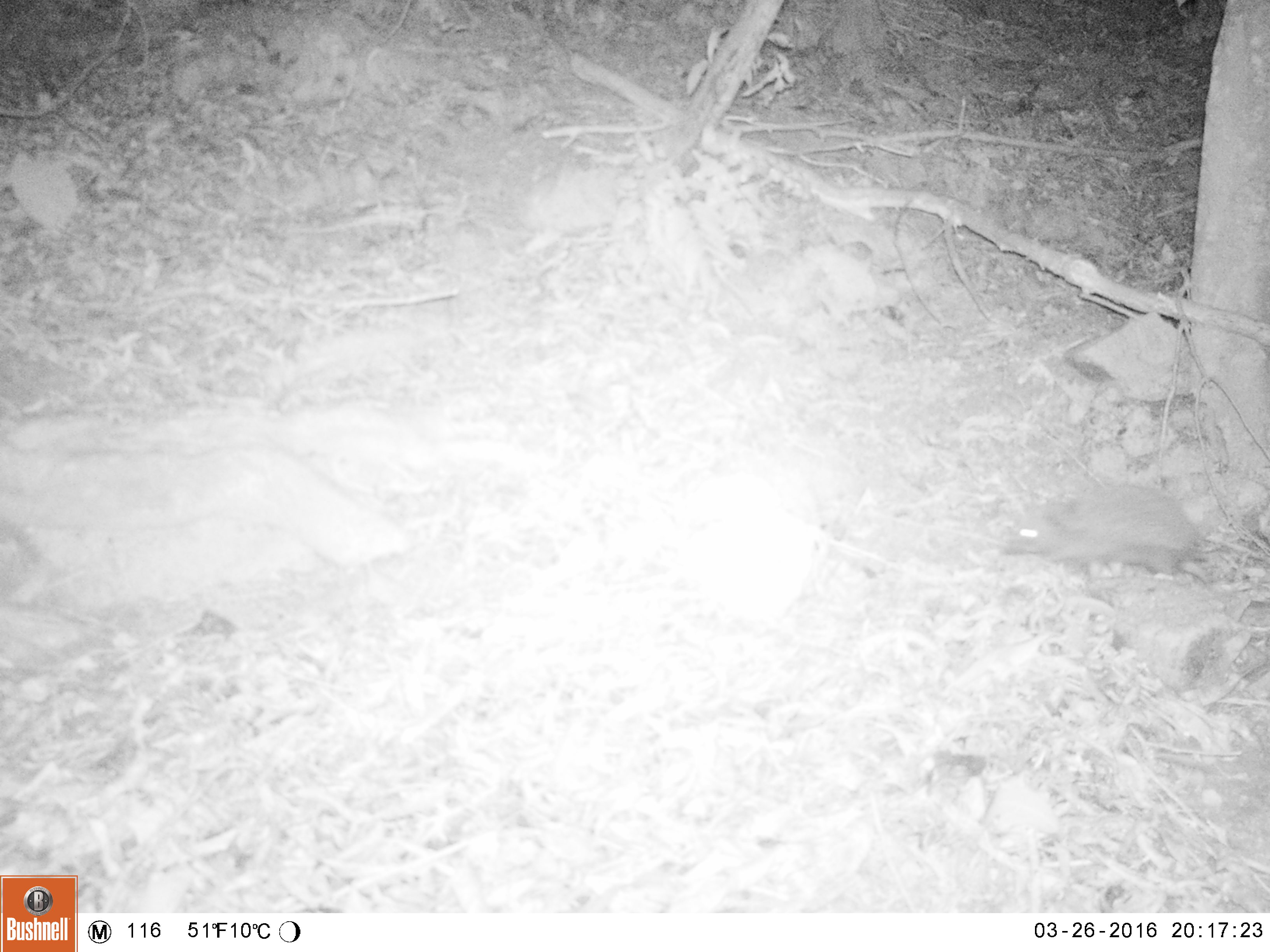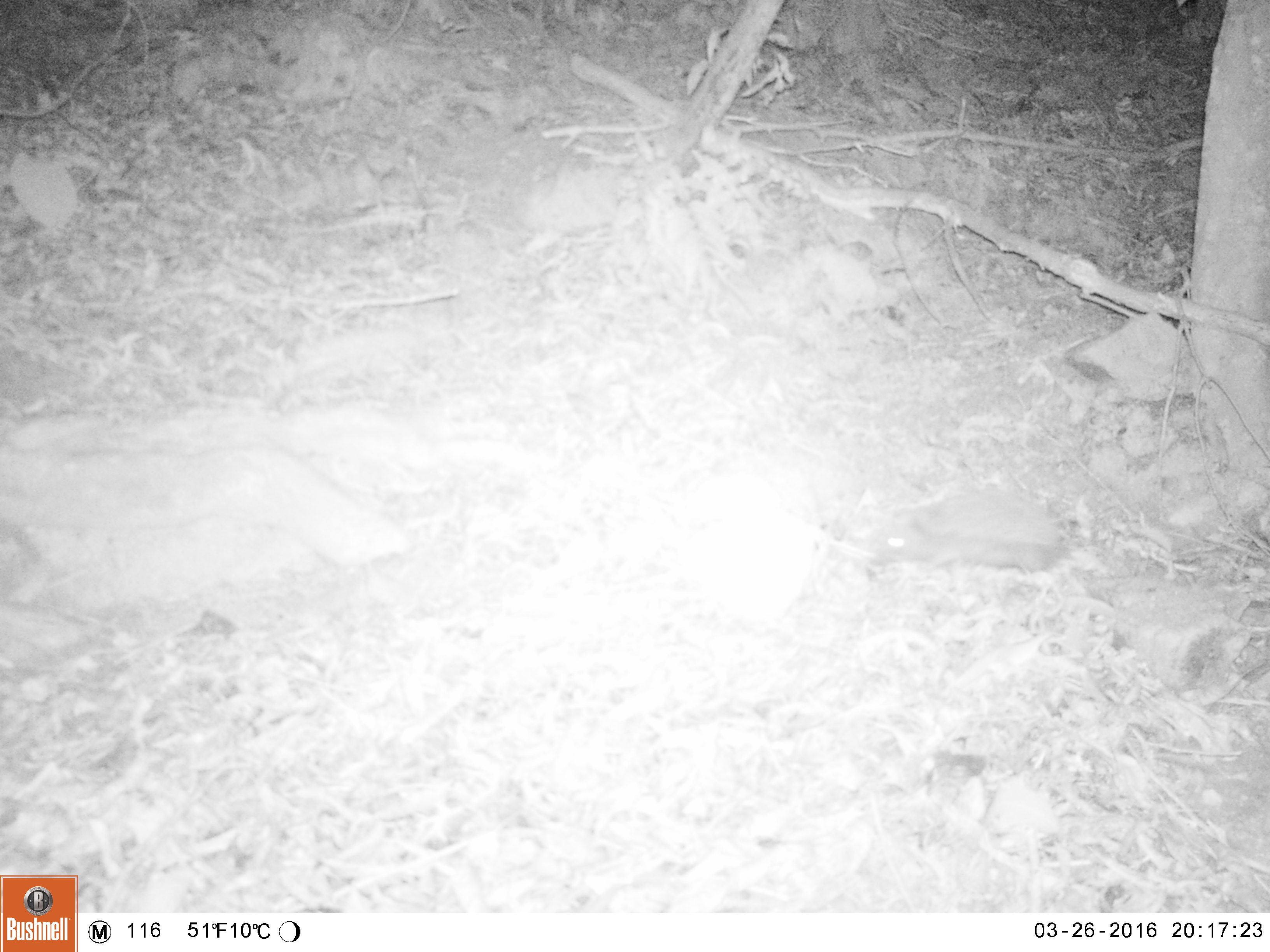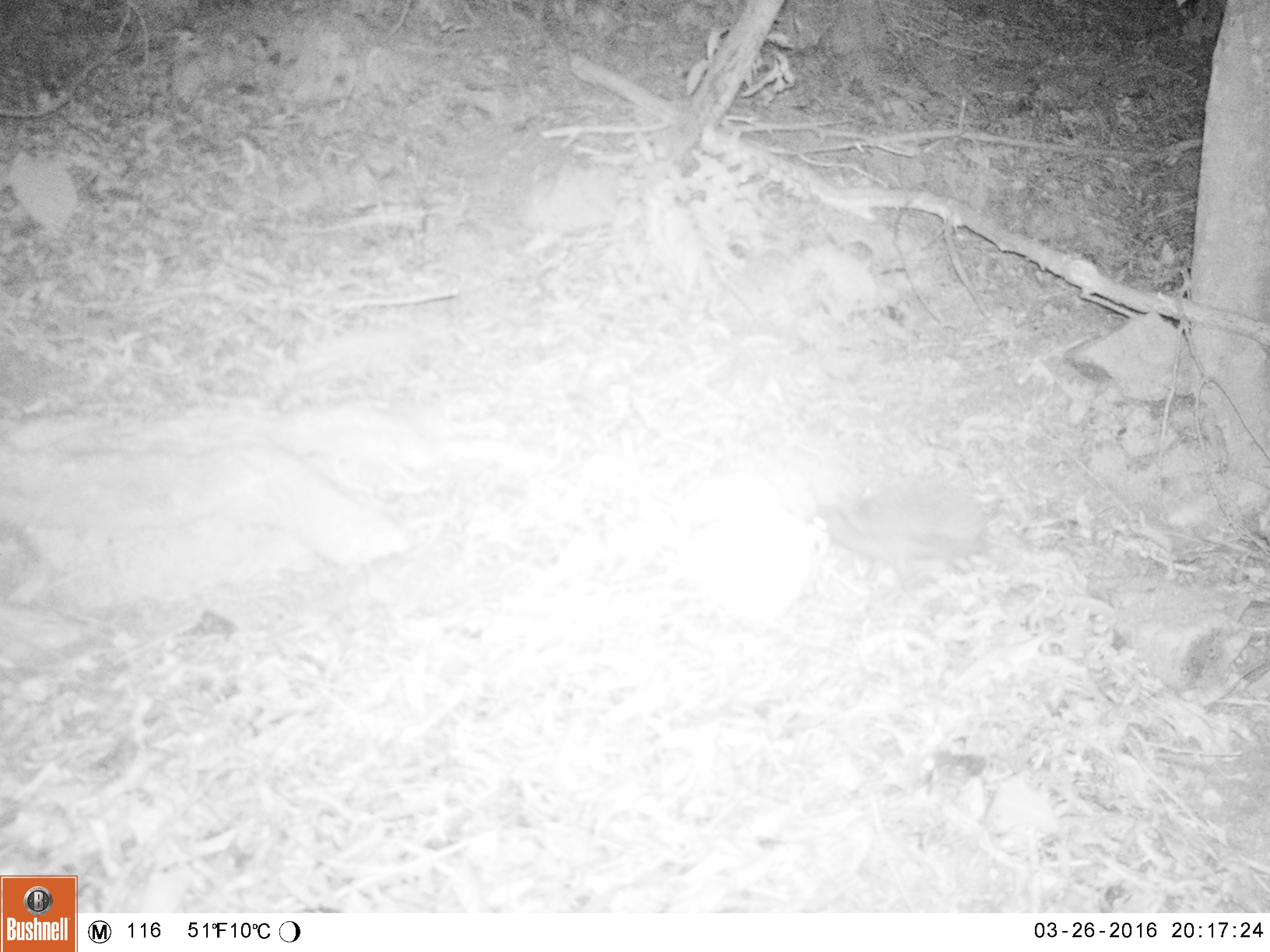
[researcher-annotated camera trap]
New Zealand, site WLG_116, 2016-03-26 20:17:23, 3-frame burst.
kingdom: Animalia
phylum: Chordata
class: Mammalia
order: Eulipotyphla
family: Erinaceidae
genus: Erinaceus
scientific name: Erinaceus europaeus europaeus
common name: european hedgehog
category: hedgehog